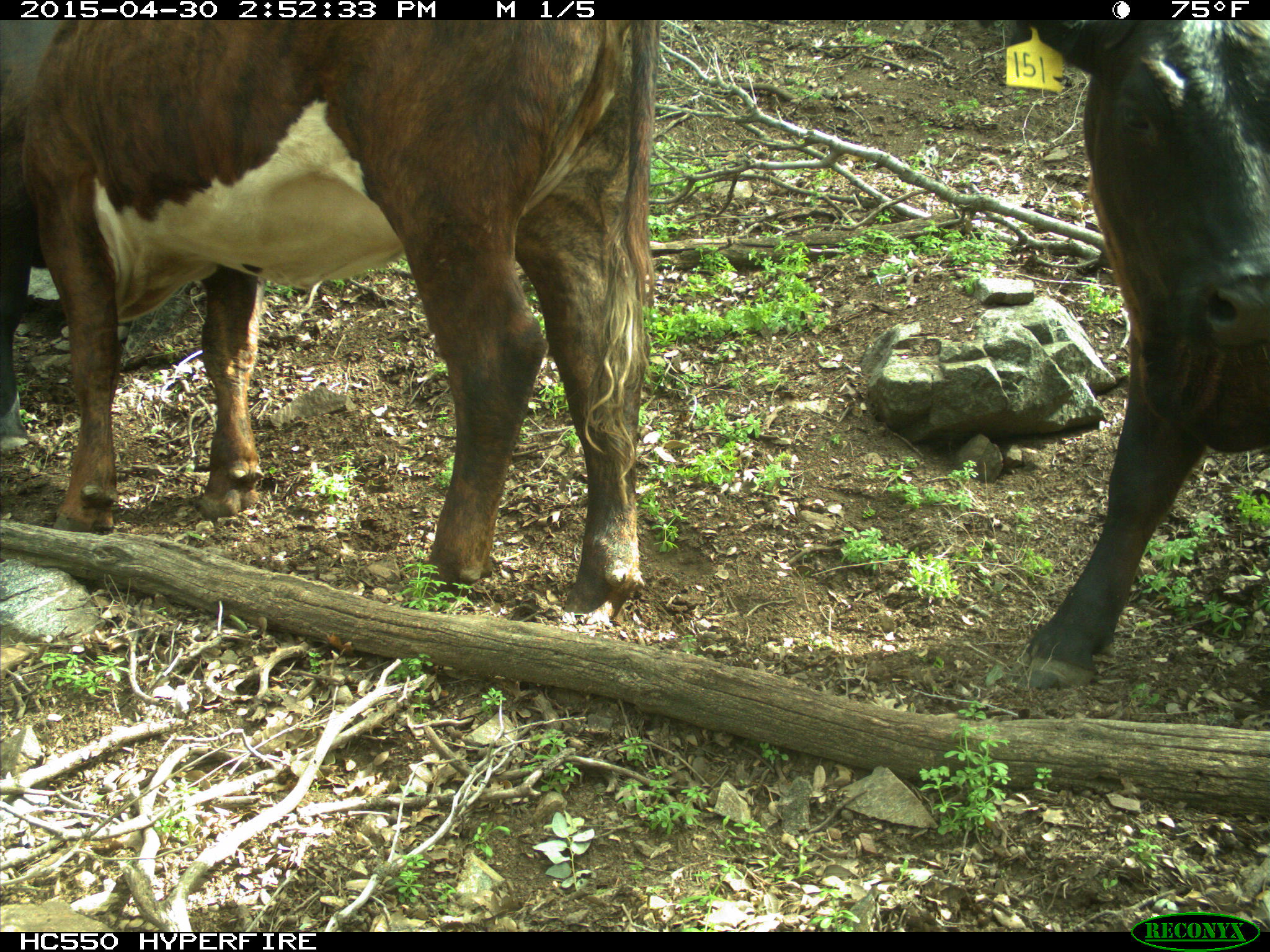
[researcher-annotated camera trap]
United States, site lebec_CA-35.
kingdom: Animalia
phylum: Chordata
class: Mammalia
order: Artiodactyla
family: Bovidae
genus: Bos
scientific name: Bos taurus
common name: domestic cow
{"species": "Bos taurus (domestic cow)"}